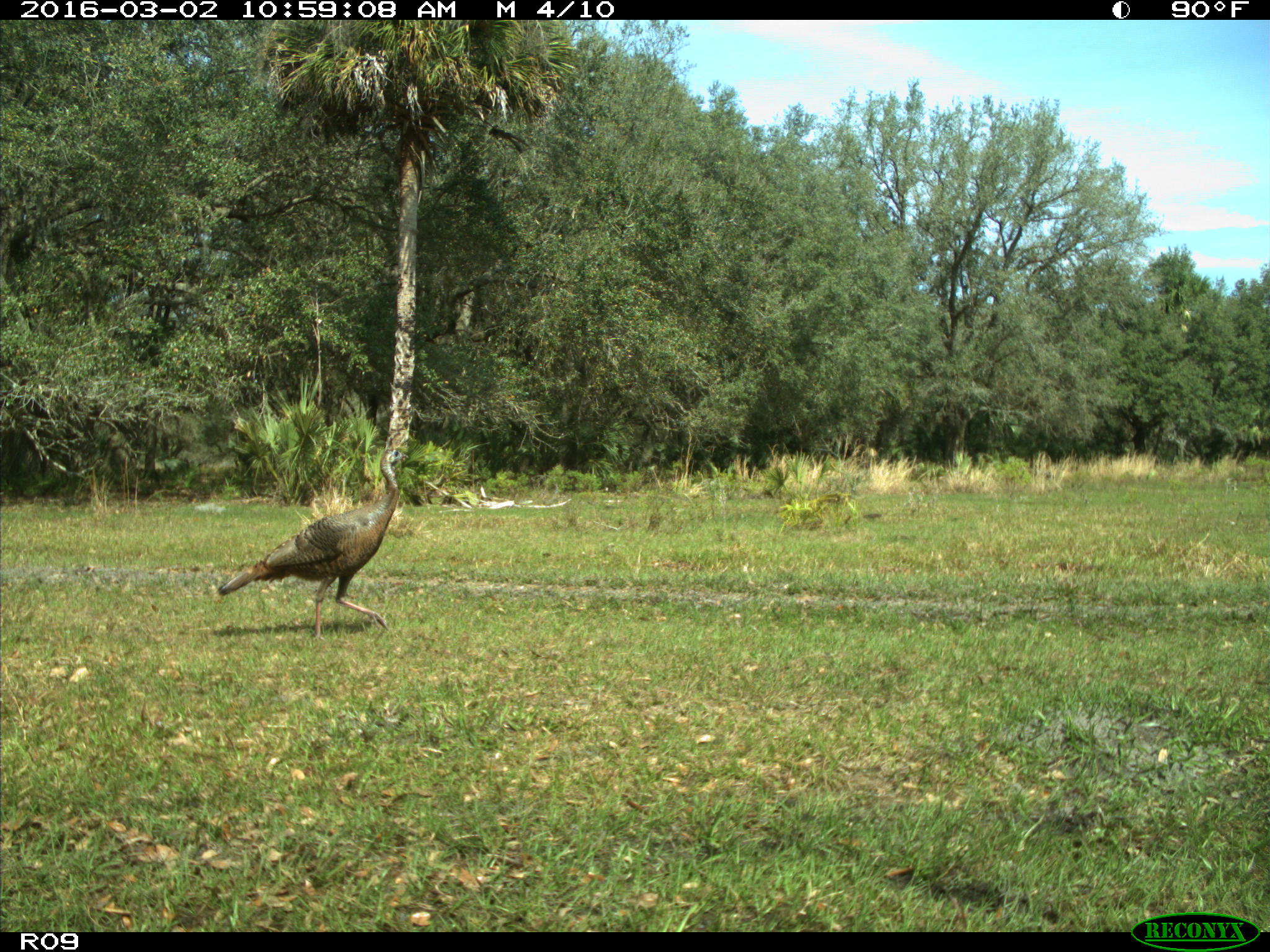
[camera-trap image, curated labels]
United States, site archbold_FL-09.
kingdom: Animalia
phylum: Chordata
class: Aves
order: Galliformes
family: Phasianidae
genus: Meleagris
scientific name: Meleagris gallopavo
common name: wild turkey